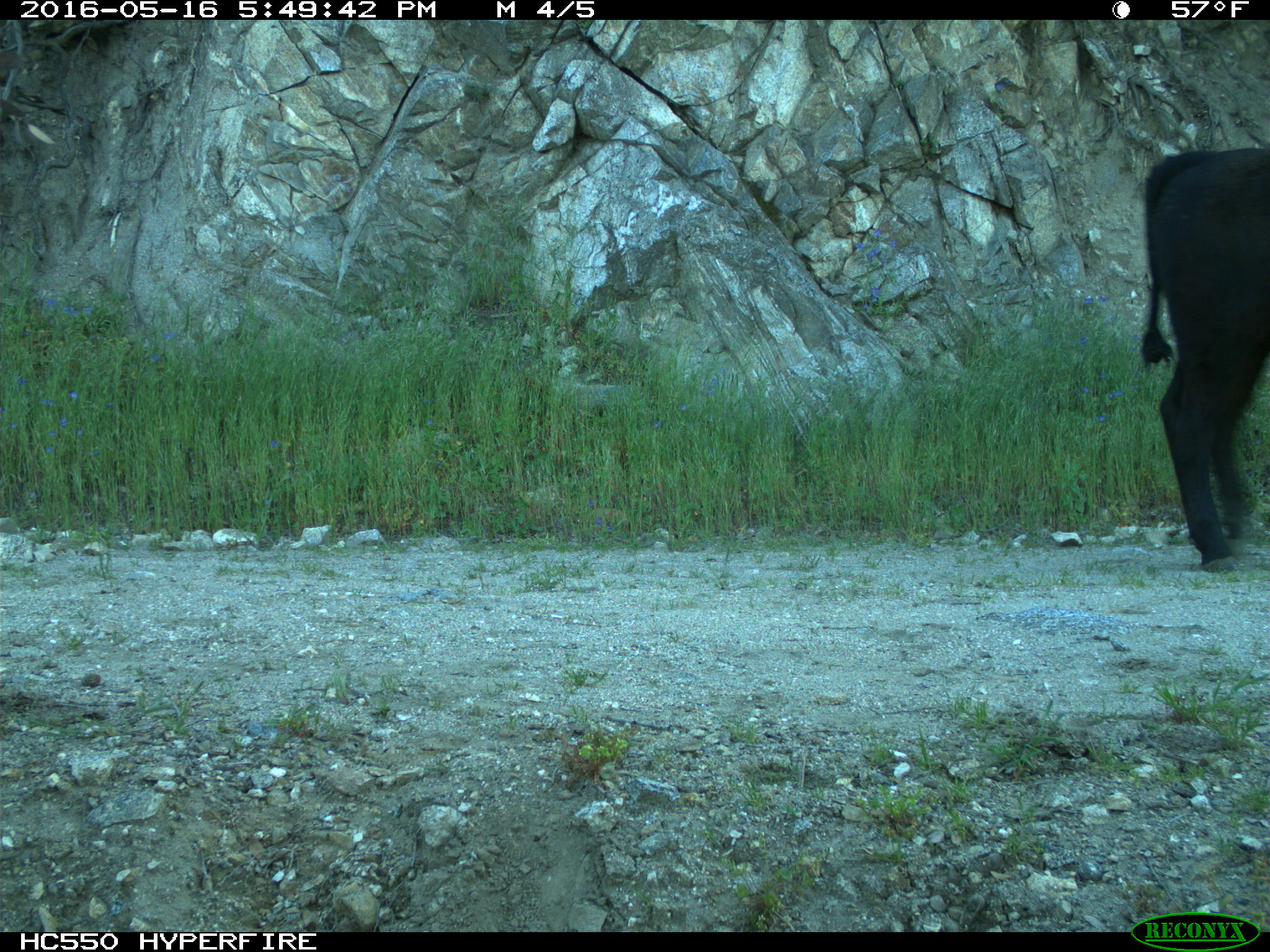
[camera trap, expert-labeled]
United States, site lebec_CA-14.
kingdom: Animalia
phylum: Chordata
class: Mammalia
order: Artiodactyla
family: Bovidae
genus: Bos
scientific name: Bos taurus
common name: domestic cow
Bos taurus (domestic cow).